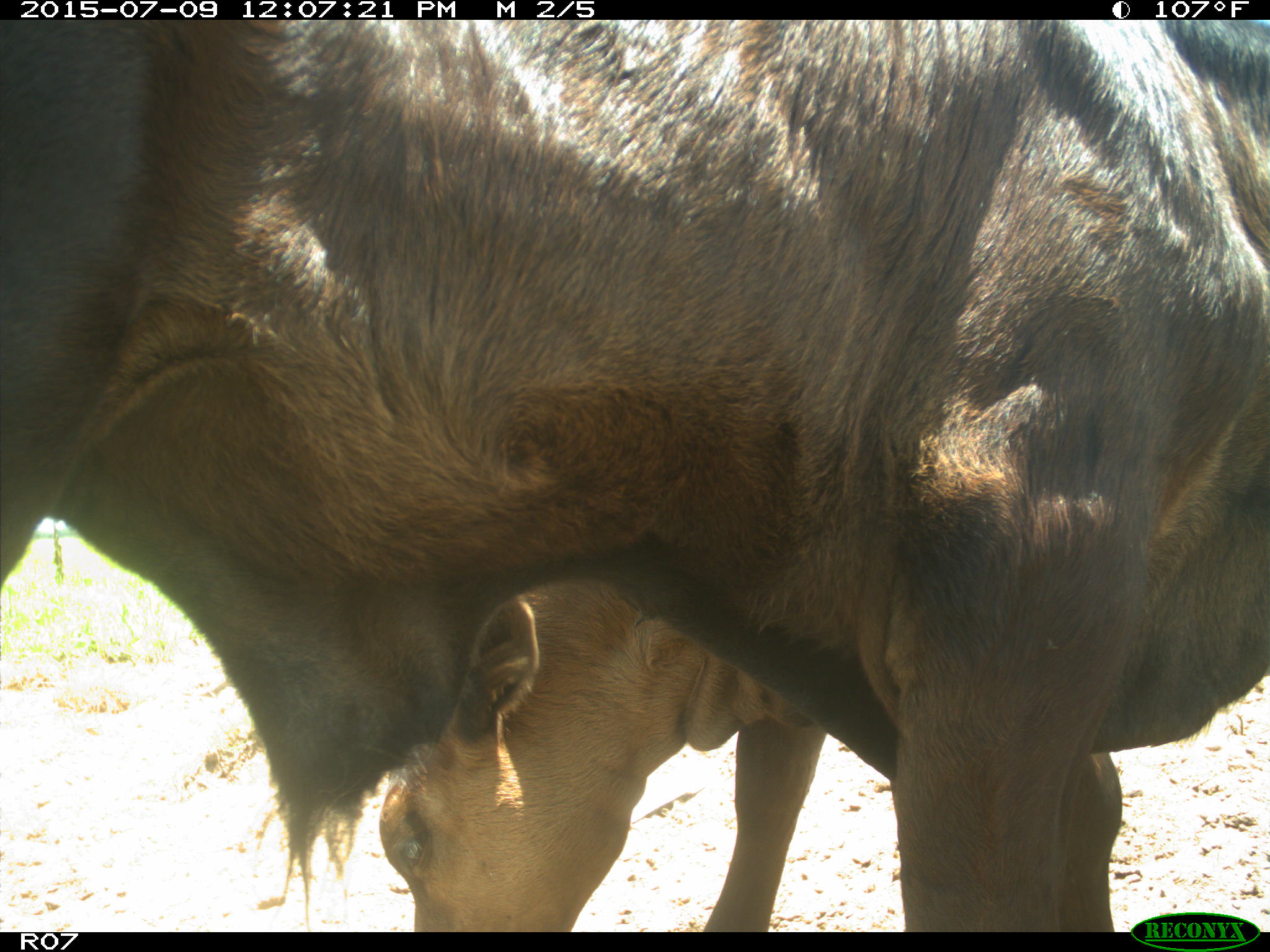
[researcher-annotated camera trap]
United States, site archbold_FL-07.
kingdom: Animalia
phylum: Chordata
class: Mammalia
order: Artiodactyla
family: Bovidae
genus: Bos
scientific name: Bos taurus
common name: domestic cow